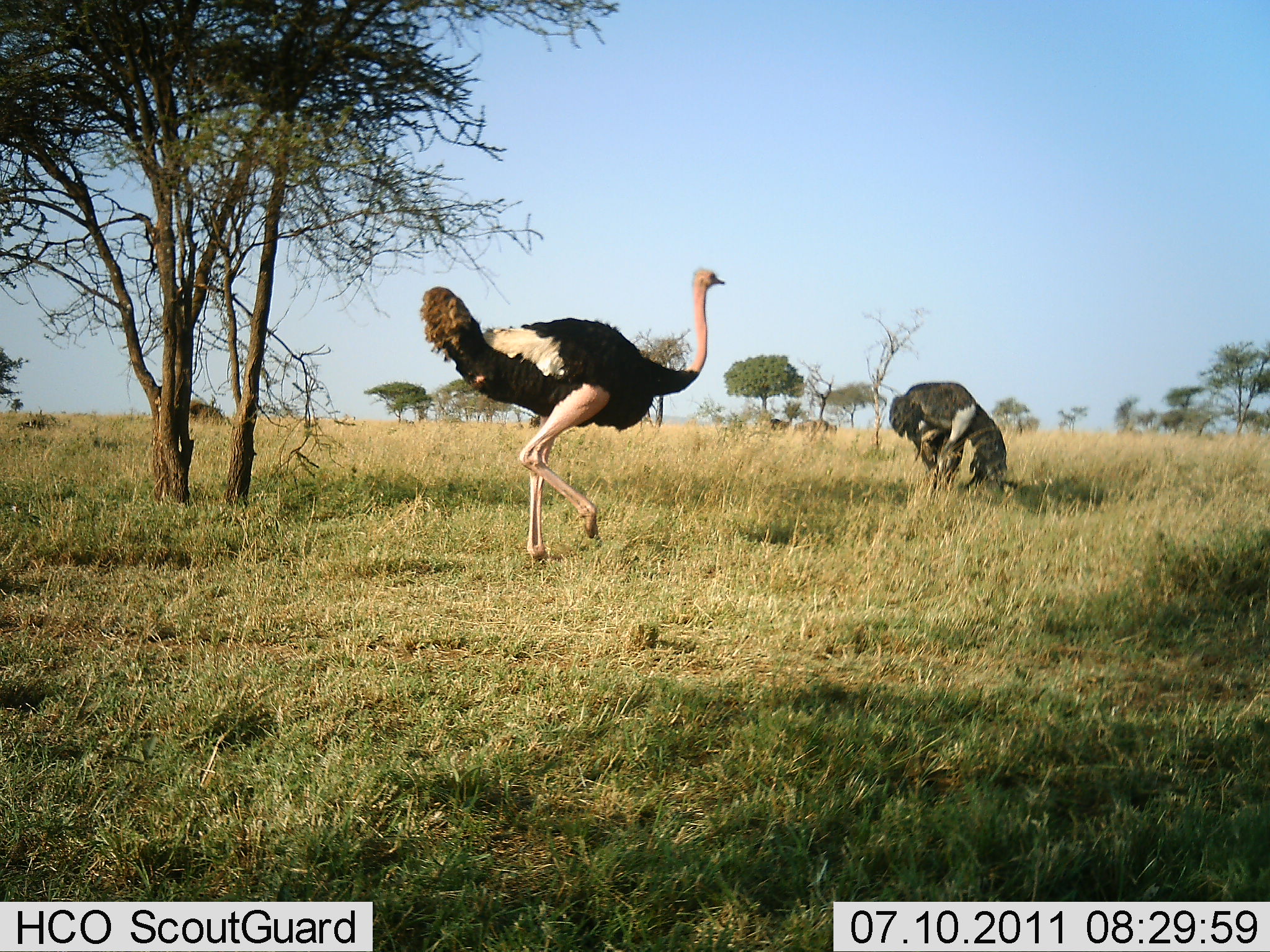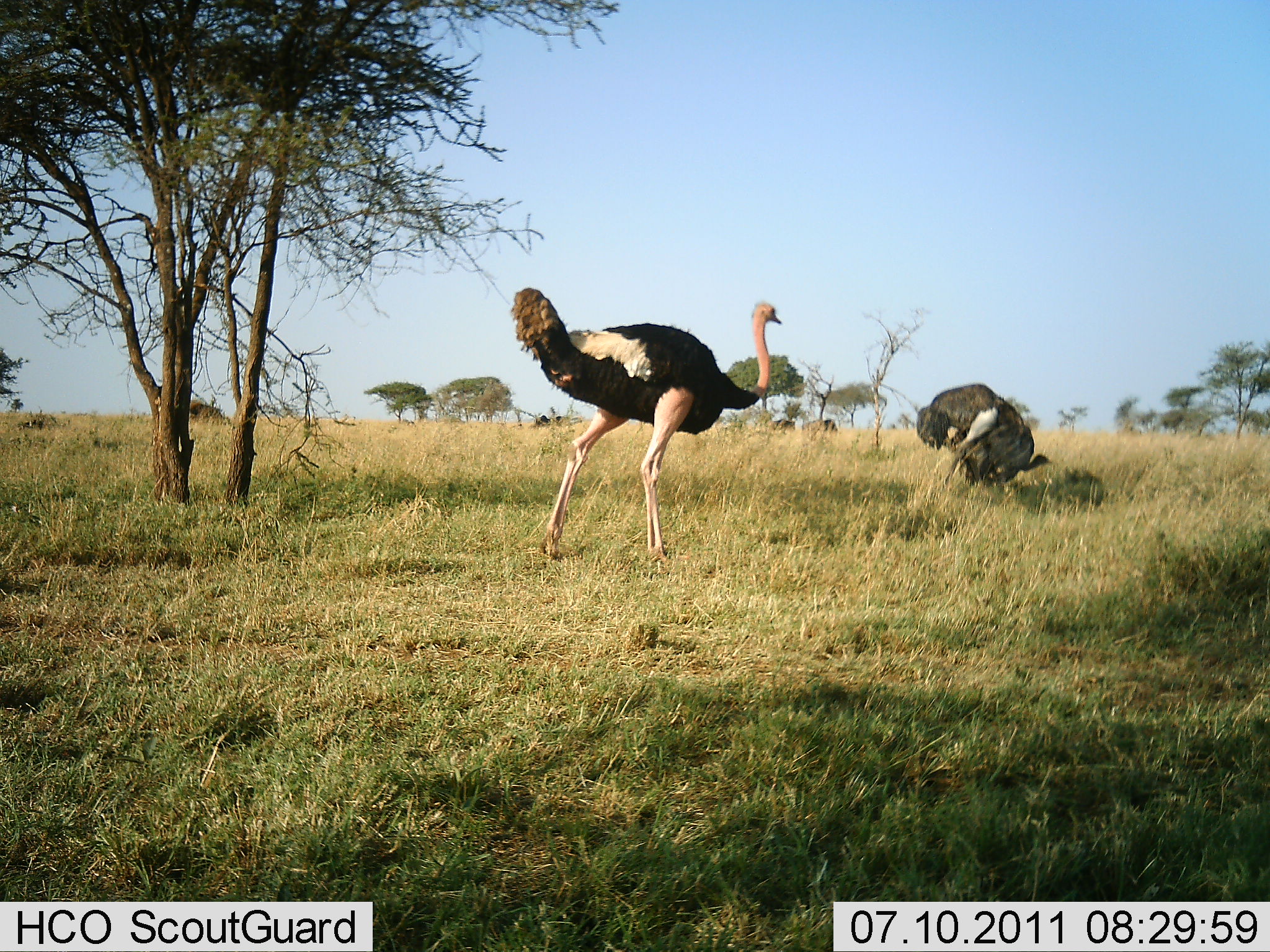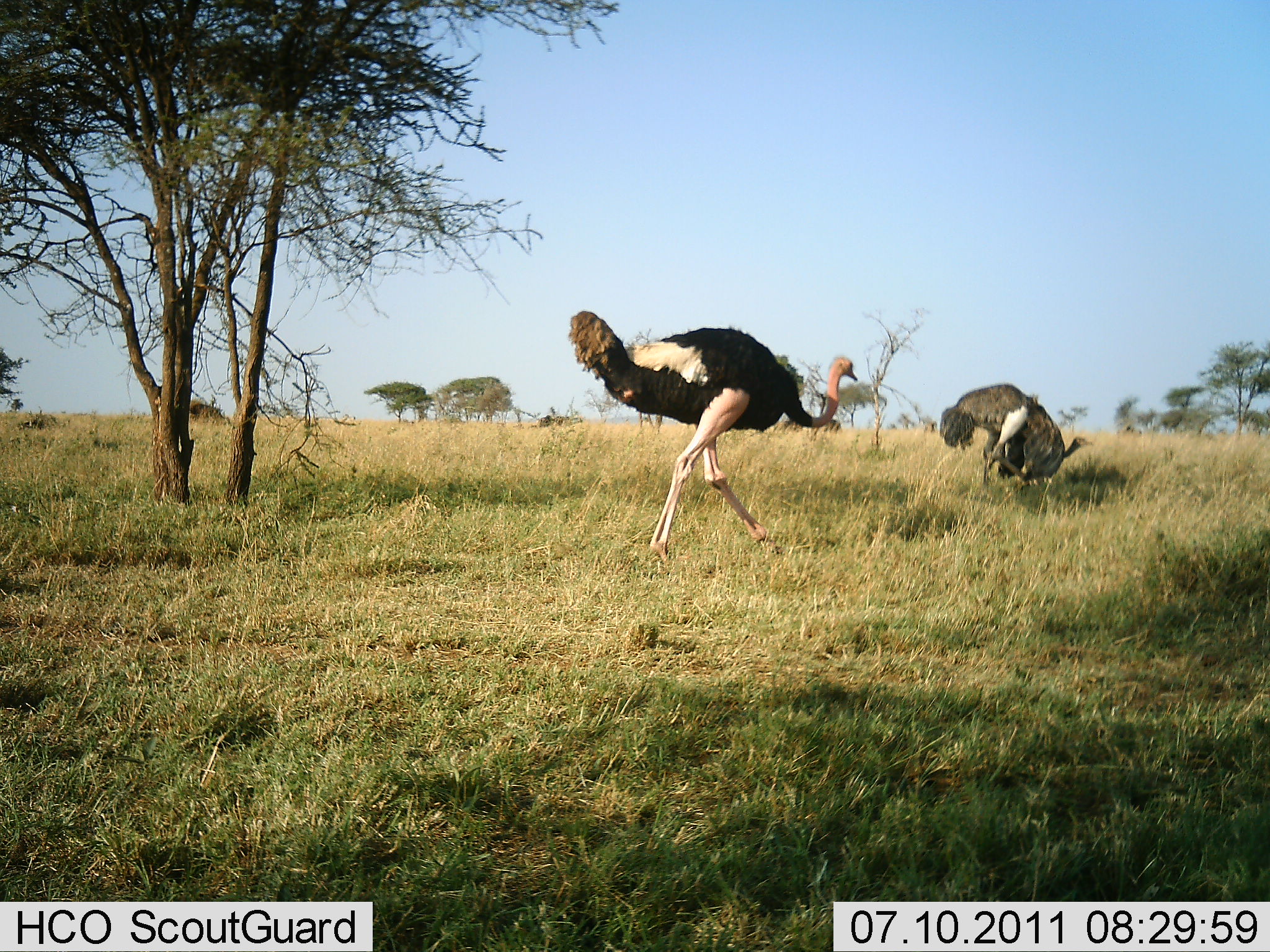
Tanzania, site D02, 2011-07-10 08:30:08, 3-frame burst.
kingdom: Animalia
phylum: Chordata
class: Aves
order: Struthioniformes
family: Struthionidae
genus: Struthio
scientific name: Struthio camelus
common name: ostrich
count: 2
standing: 6%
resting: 0%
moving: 88%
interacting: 12%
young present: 0%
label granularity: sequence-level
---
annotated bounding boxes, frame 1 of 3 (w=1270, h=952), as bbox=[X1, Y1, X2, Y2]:
animal: bbox=[419, 267, 726, 559]; bbox=[888, 380, 1019, 497]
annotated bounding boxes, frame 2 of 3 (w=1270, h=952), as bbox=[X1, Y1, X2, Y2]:
animal: bbox=[510, 287, 782, 564]; bbox=[915, 382, 1054, 492]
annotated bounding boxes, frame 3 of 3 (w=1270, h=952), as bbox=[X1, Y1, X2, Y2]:
animal: bbox=[568, 311, 858, 567]; bbox=[940, 382, 1094, 491]